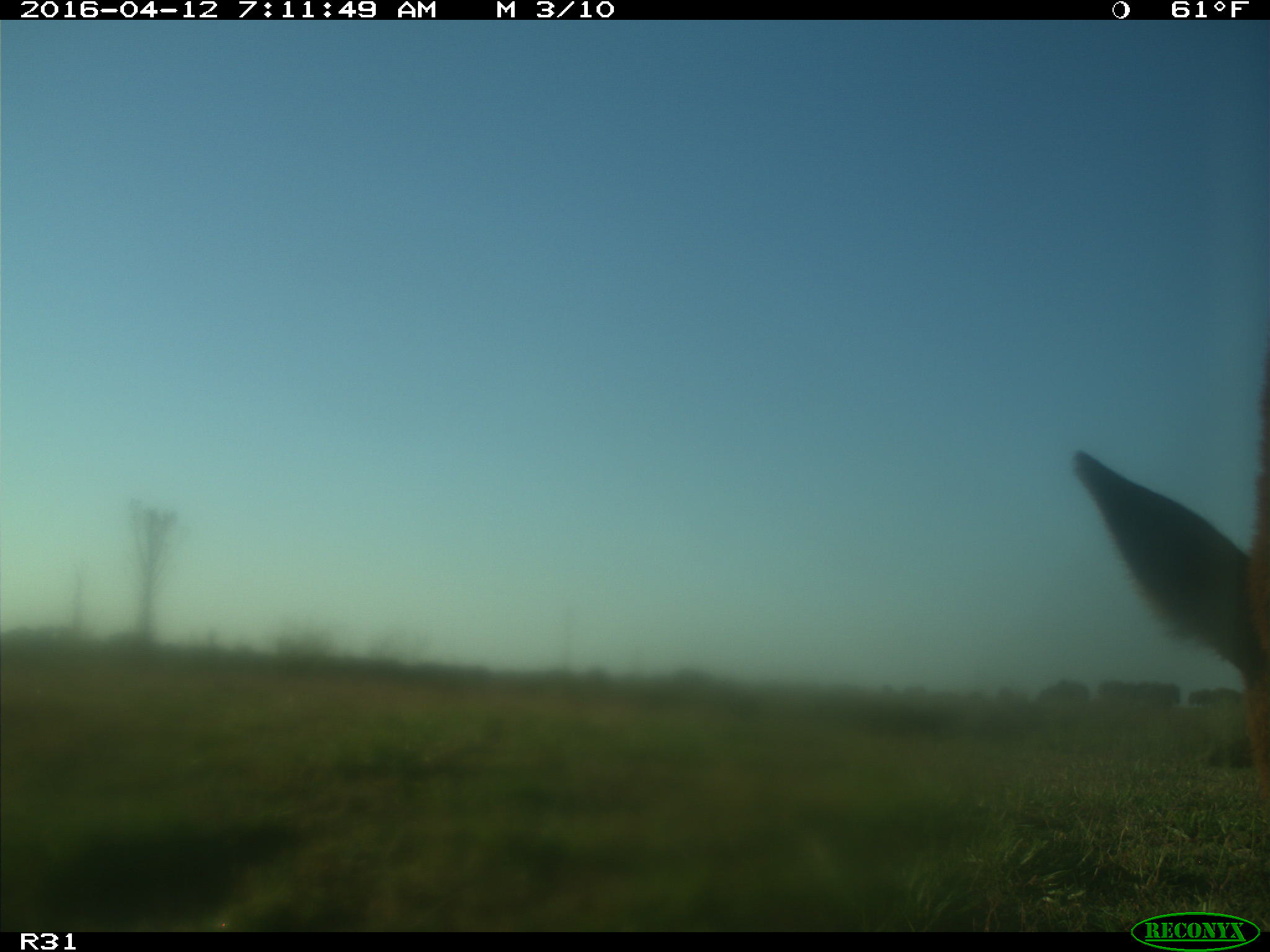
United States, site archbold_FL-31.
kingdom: Animalia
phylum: Chordata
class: Mammalia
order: Artiodactyla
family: Bovidae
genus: Bos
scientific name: Bos taurus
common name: domestic cow